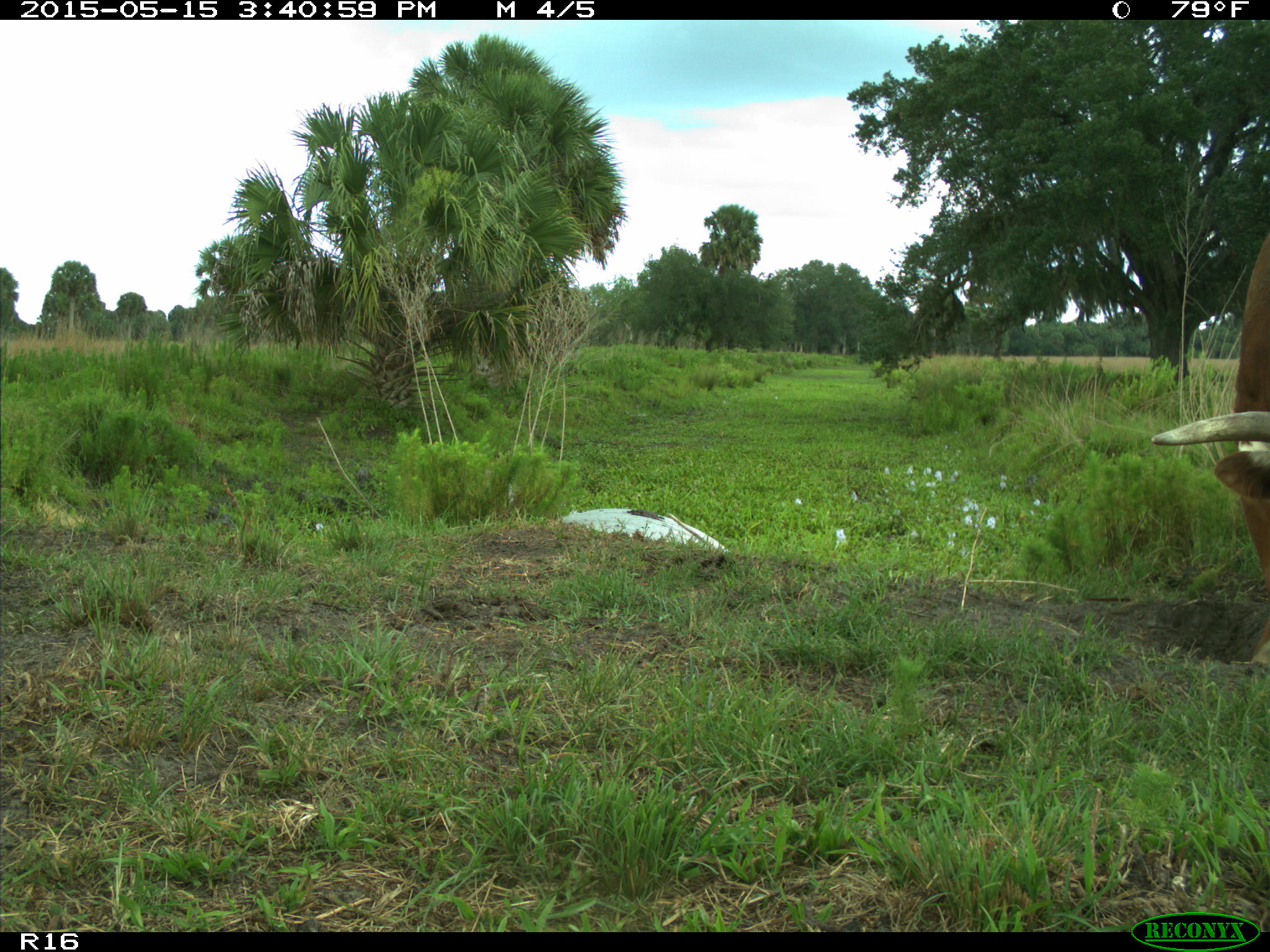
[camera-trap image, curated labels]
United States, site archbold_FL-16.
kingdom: Animalia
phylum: Chordata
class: Mammalia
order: Artiodactyla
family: Bovidae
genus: Bos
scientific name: Bos taurus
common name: domestic cow